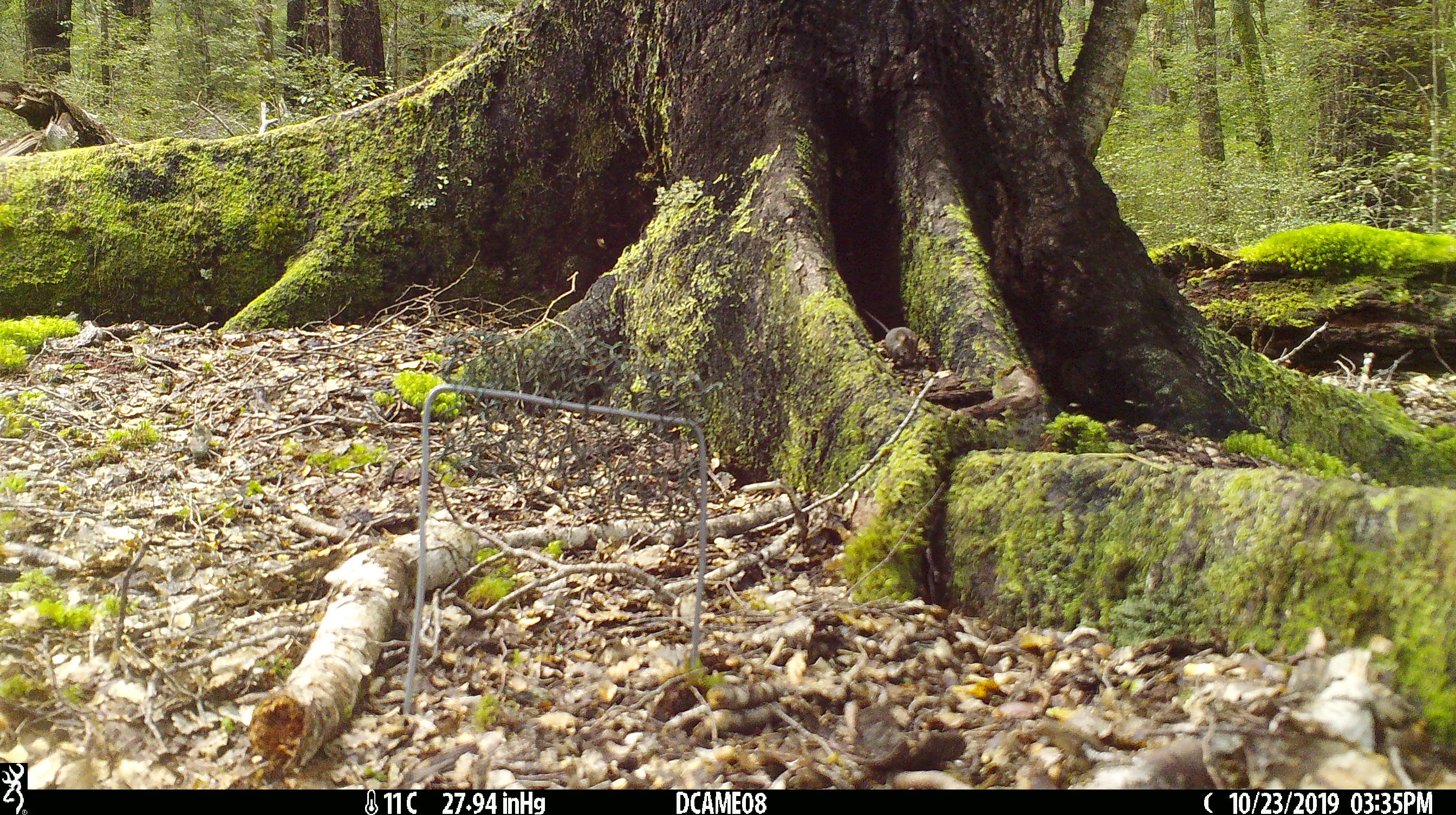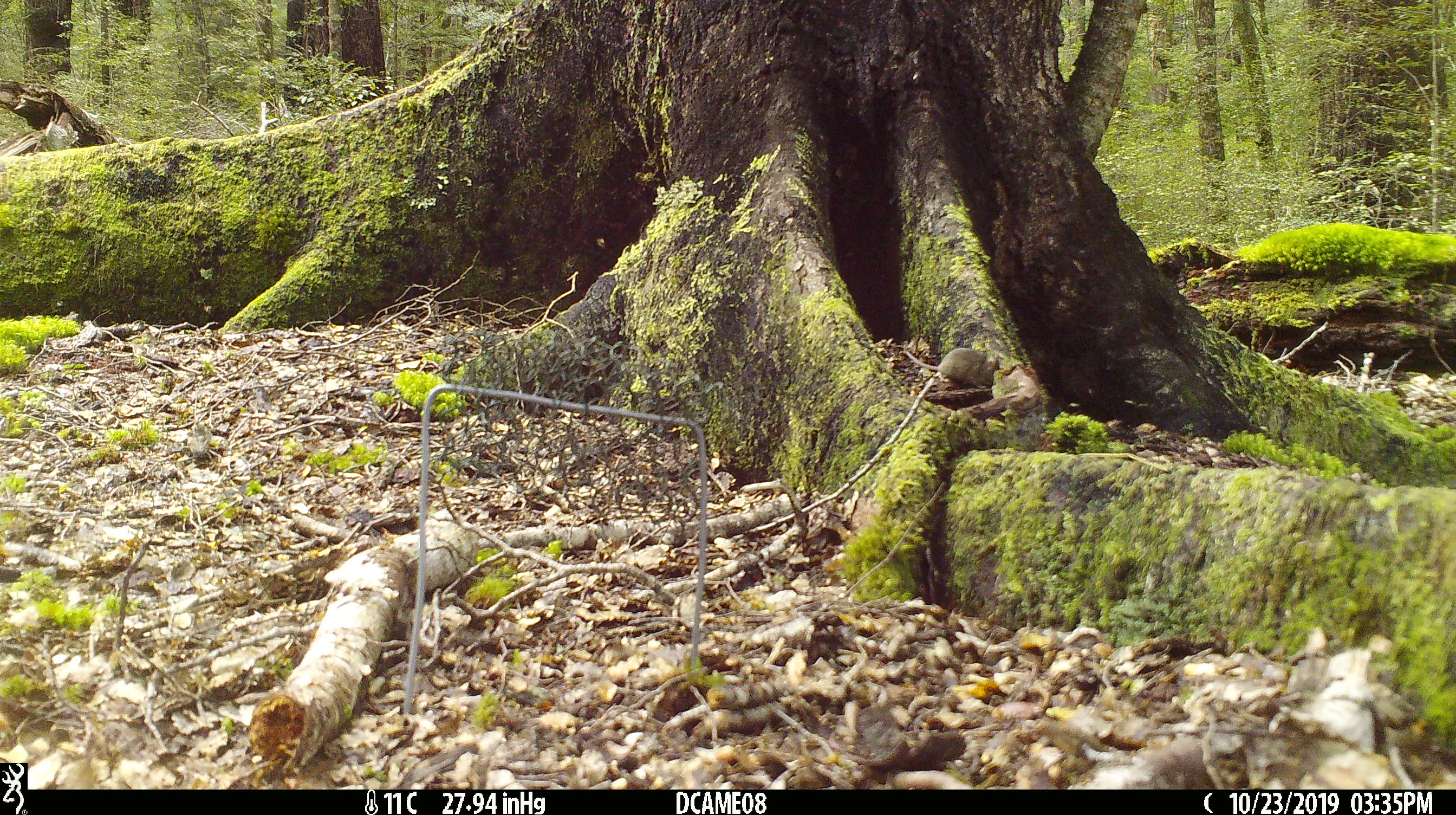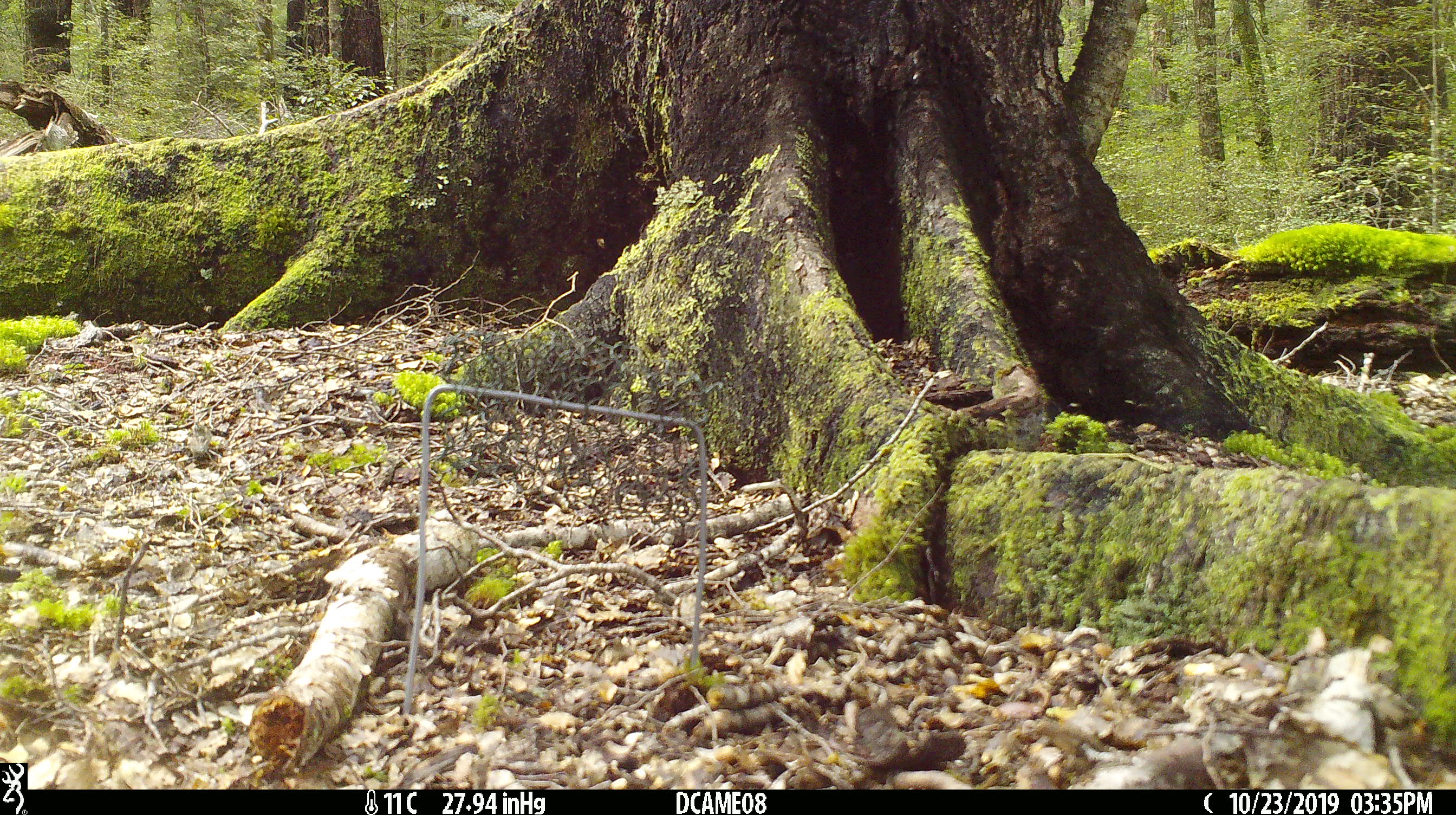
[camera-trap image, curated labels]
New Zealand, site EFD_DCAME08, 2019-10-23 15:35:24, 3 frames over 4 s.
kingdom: Animalia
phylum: Chordata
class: Mammalia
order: Rodentia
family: Muridae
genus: Mus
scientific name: Mus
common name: mouse